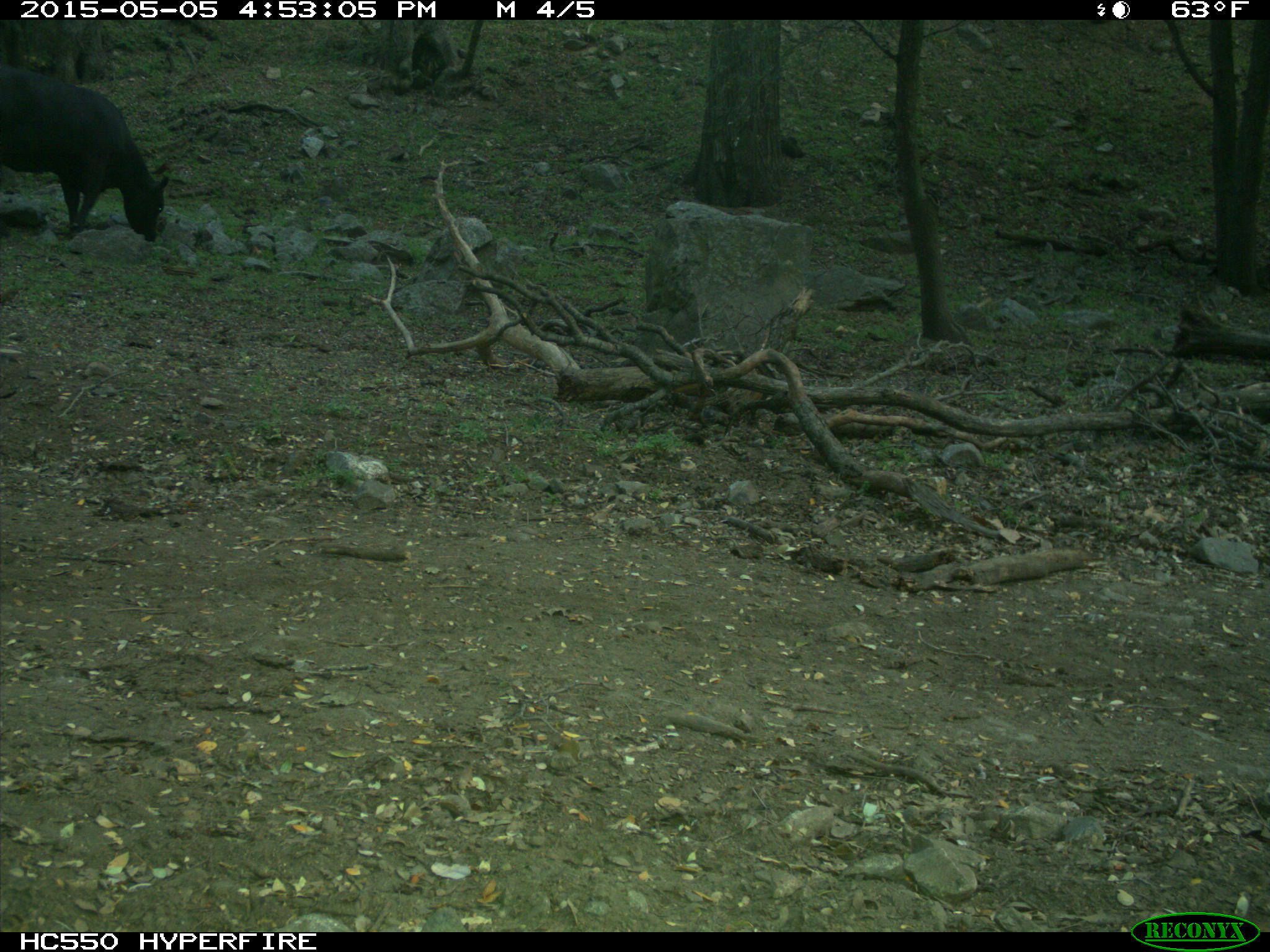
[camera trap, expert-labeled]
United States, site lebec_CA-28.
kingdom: Animalia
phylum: Chordata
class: Mammalia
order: Artiodactyla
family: Bovidae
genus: Bos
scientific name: Bos taurus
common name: domestic cow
Bos taurus (domestic cow).